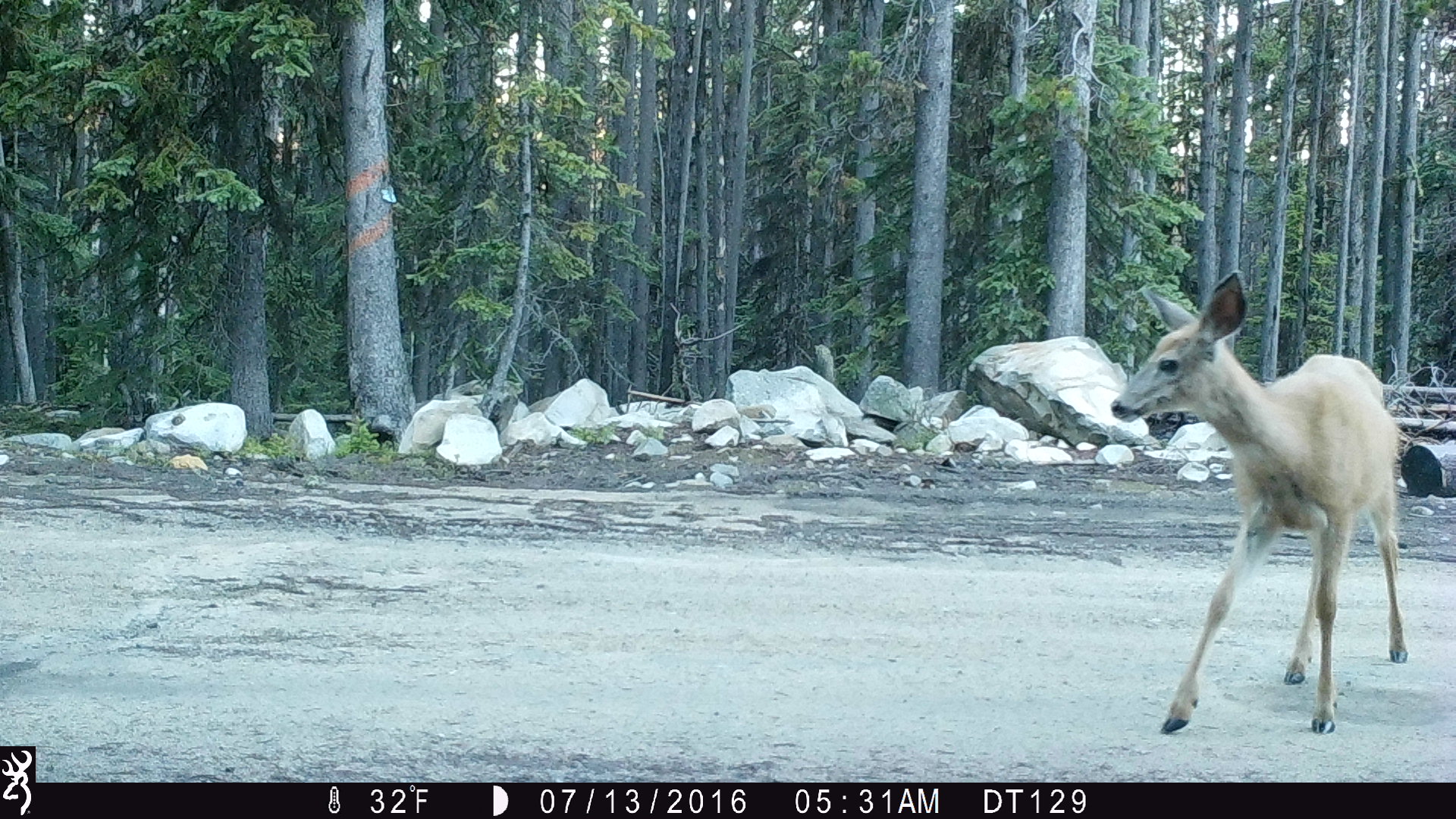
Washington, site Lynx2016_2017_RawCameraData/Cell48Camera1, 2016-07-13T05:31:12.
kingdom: Animalia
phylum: Chordata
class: Mammalia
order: Artiodactyla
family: Cervidae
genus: Odocoileus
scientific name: Odocoileus hemionus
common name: mule deer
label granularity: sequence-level